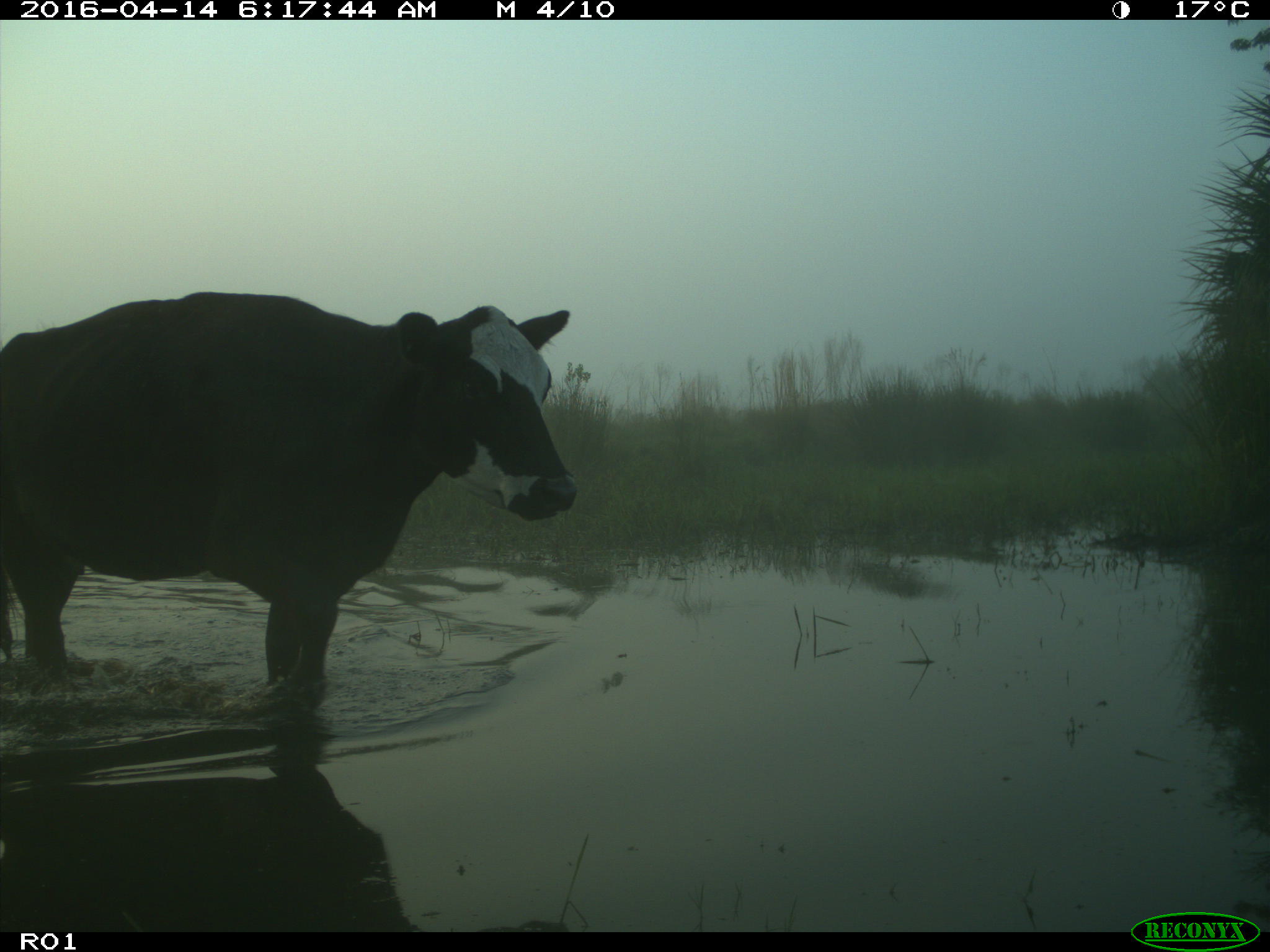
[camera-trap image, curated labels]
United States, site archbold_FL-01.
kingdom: Animalia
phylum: Chordata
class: Mammalia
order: Artiodactyla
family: Bovidae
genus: Bos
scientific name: Bos taurus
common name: domestic cow